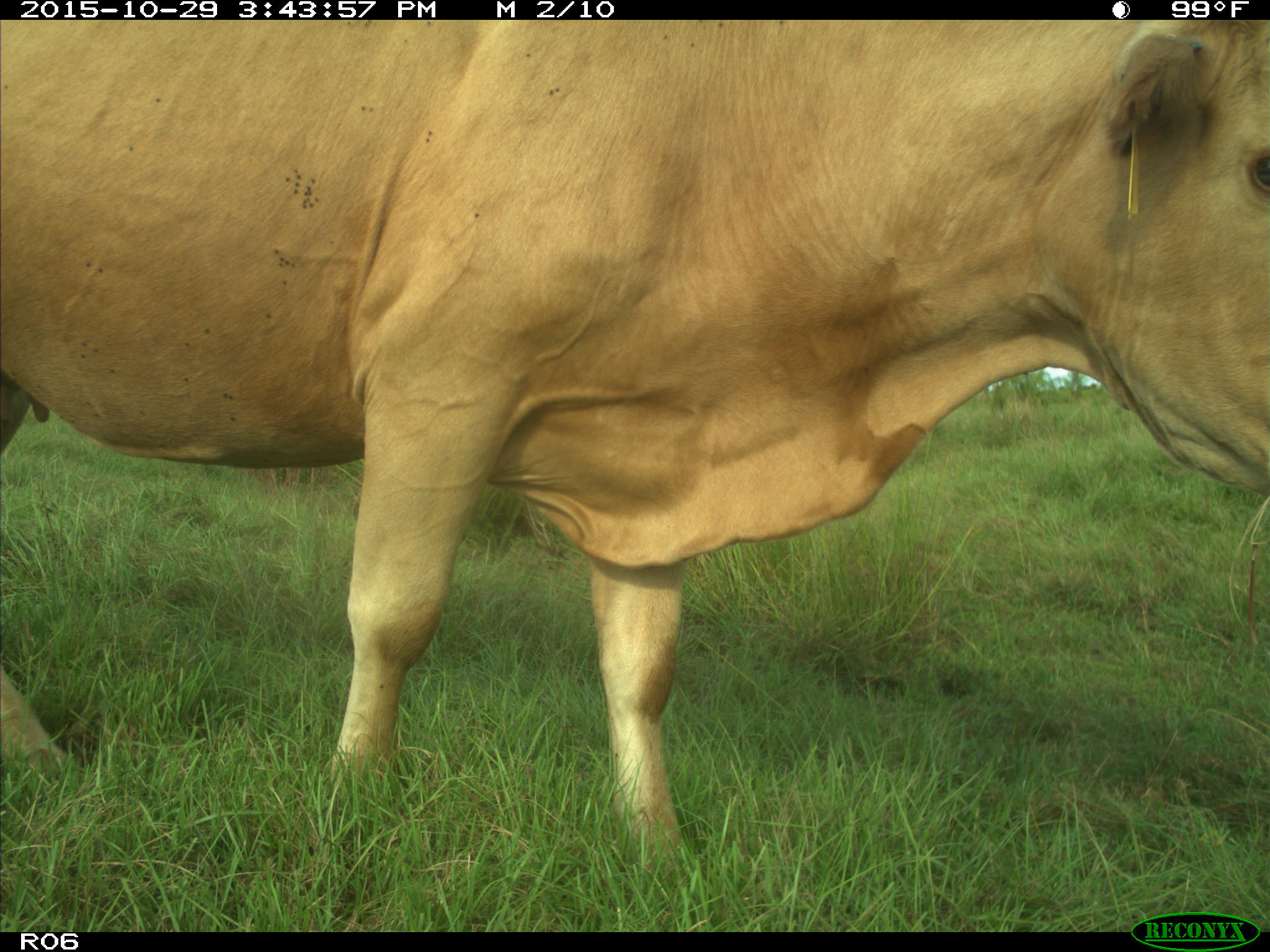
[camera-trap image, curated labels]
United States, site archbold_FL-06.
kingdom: Animalia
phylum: Chordata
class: Mammalia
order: Artiodactyla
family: Bovidae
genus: Bos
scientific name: Bos taurus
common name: domestic cow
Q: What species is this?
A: Bos taurus (domestic cow).